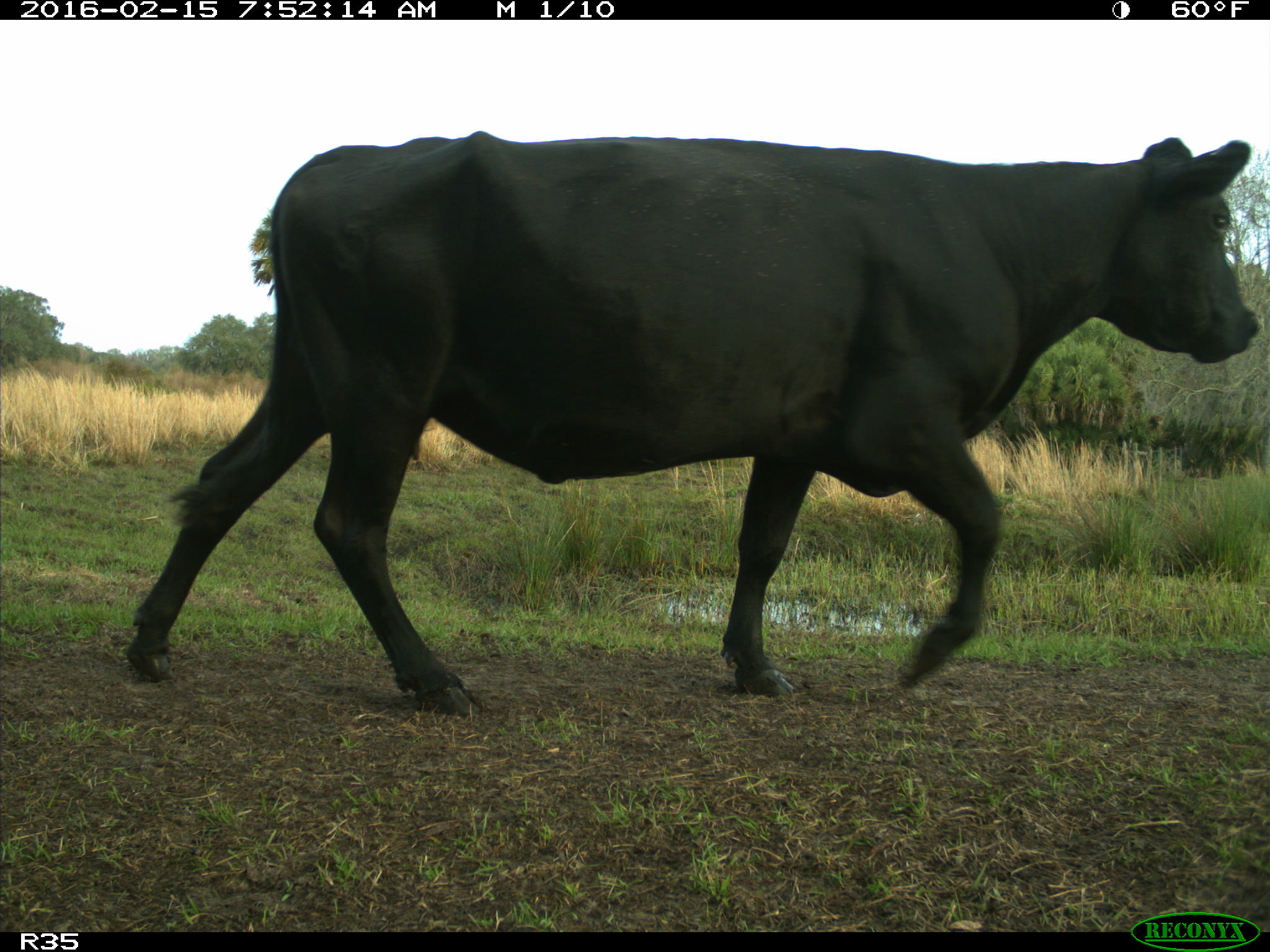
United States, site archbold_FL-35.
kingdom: Animalia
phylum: Chordata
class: Mammalia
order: Artiodactyla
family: Bovidae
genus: Bos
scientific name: Bos taurus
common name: domestic cow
Bos taurus (domestic cow).